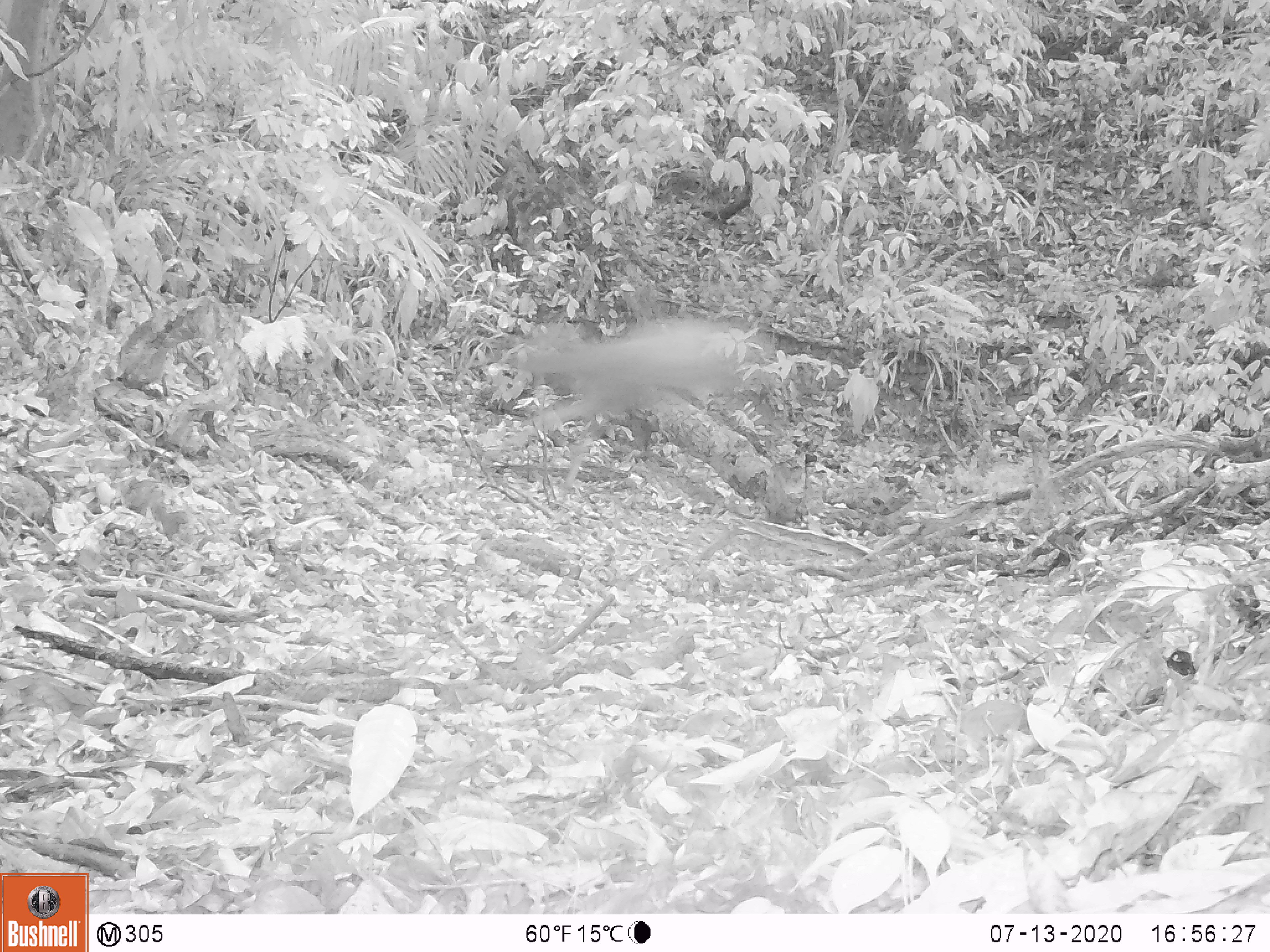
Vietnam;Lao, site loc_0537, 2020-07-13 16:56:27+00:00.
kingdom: Animalia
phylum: Chordata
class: Mammalia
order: Artiodactyla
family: Cervidae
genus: Rusa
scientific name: Rusa unicolor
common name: sambar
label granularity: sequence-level